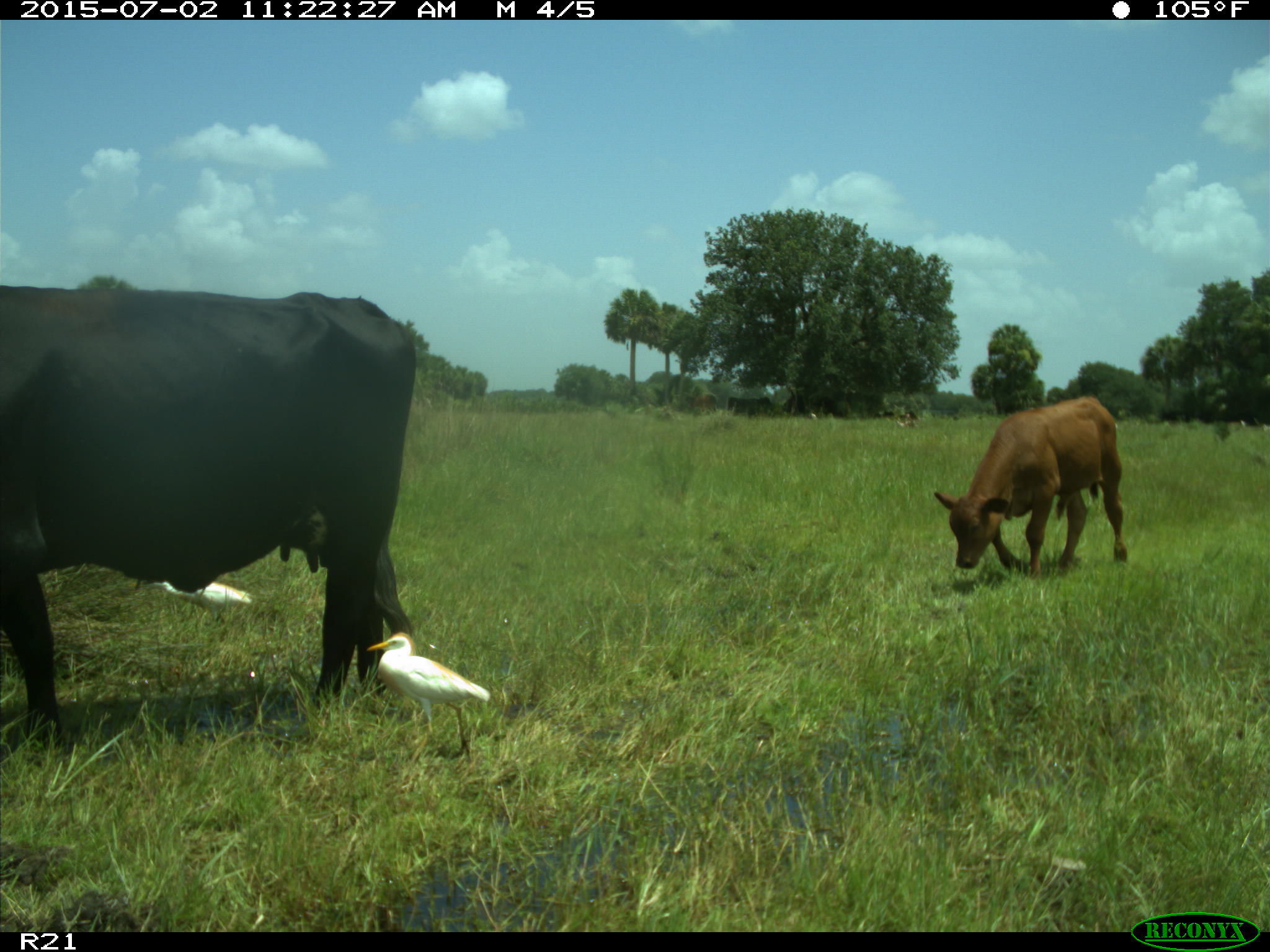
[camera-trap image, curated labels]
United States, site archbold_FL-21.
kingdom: Animalia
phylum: Chordata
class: Mammalia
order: Artiodactyla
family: Bovidae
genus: Bos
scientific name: Bos taurus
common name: domestic cow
Bos taurus (domestic cow).